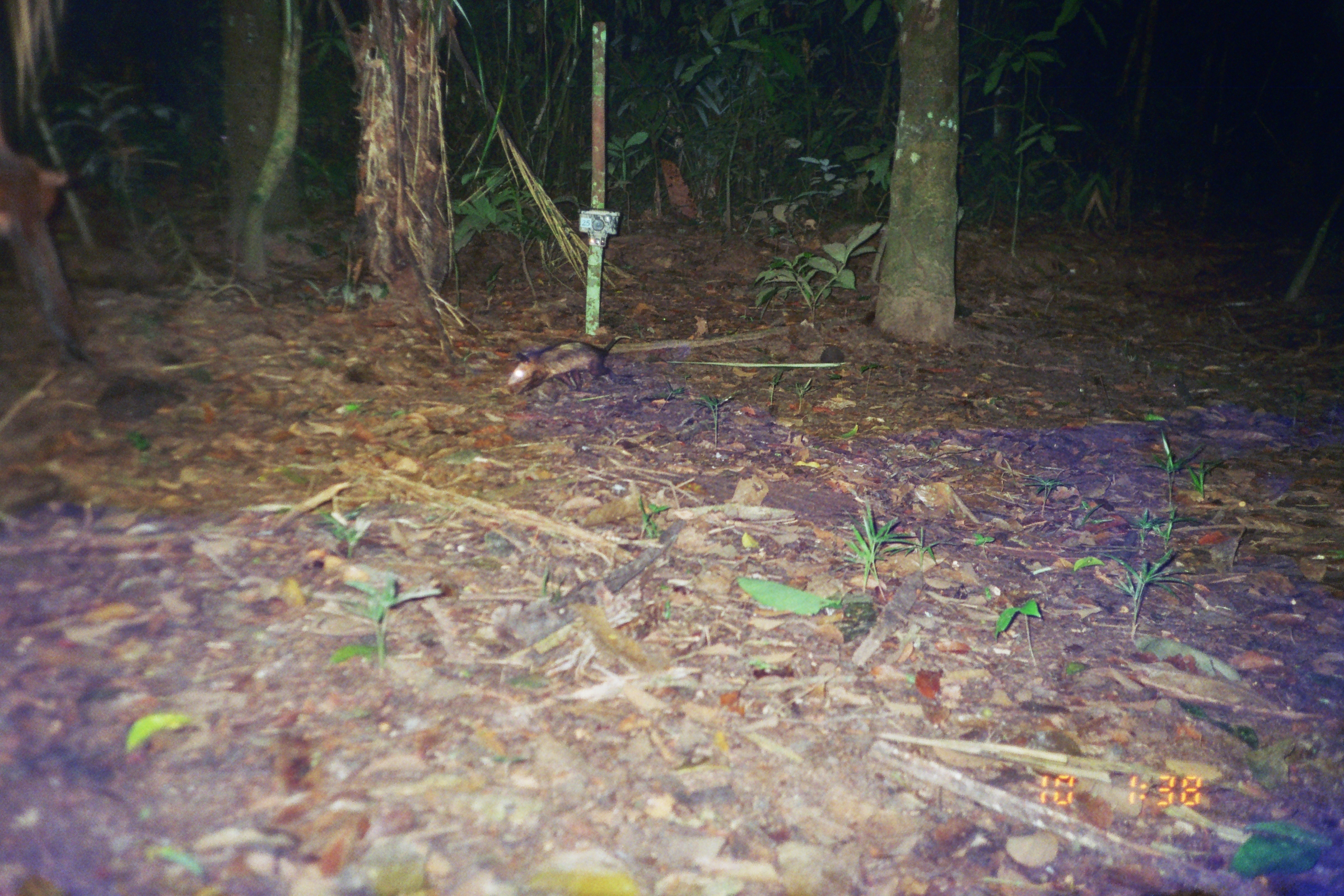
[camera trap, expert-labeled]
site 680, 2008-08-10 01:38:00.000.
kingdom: Animalia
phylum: Chordata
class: Mammalia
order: Didelphimorphia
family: Didelphidae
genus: Didelphis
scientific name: Didelphis marsupialis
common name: southern opossum